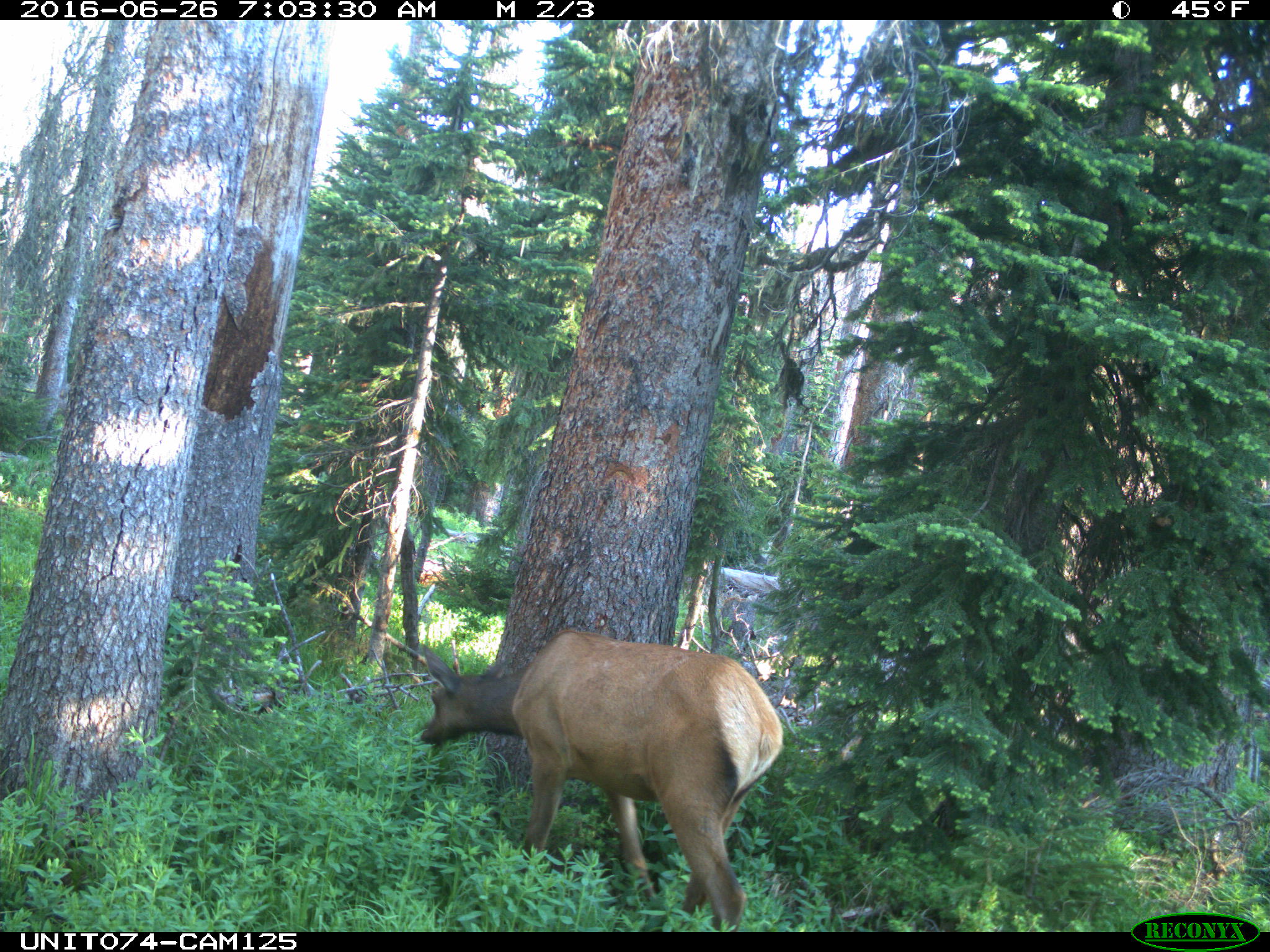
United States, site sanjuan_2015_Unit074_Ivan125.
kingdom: Animalia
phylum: Chordata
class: Mammalia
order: Artiodactyla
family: Cervidae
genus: Cervus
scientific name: Cervus elaphus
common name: red deer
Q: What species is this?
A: Cervus elaphus (red deer).